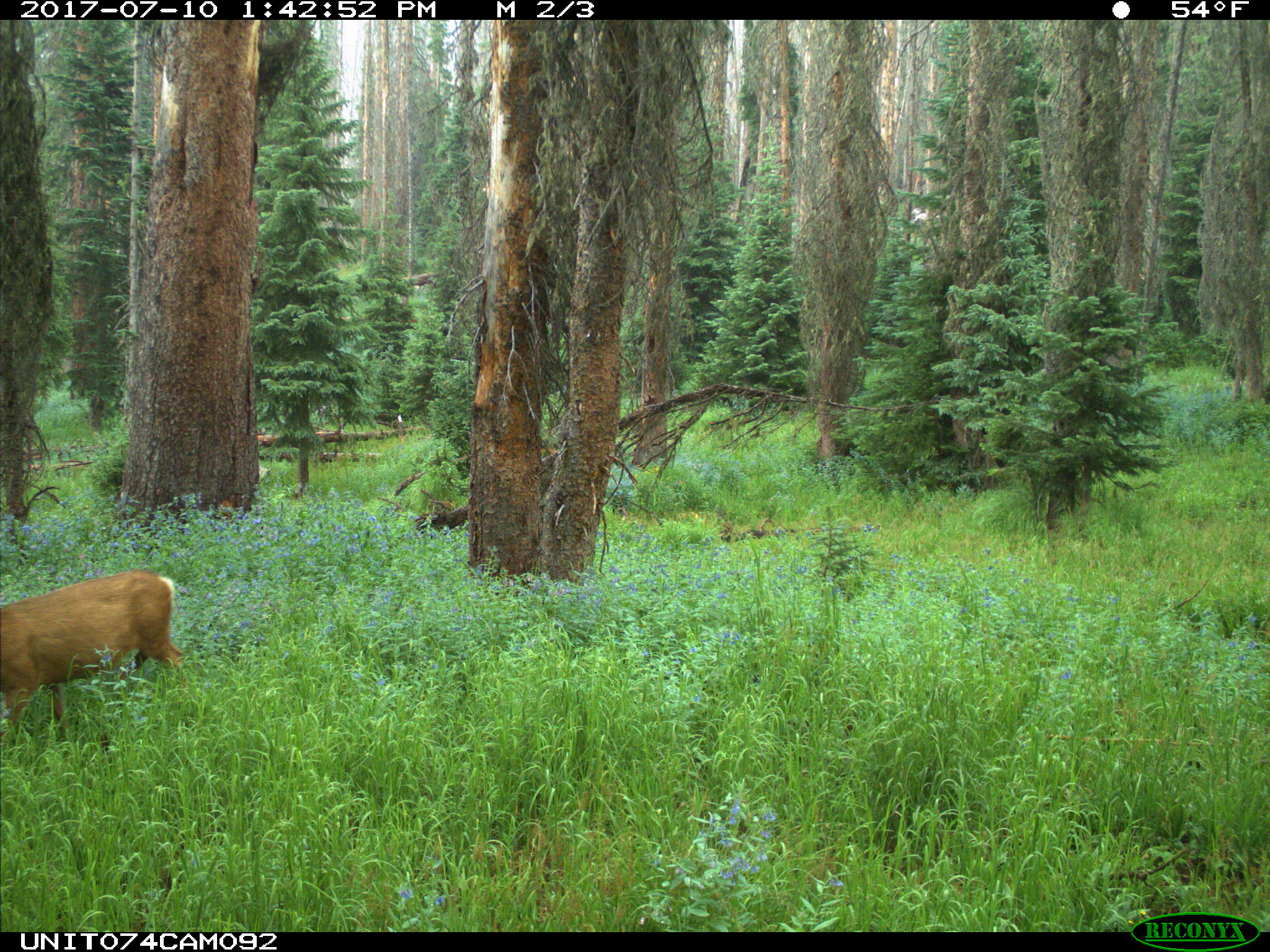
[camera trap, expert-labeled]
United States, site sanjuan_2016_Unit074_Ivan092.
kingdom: Animalia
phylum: Chordata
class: Mammalia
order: Artiodactyla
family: Cervidae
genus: Odocoileus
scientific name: Odocoileus hemionus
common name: mule deer